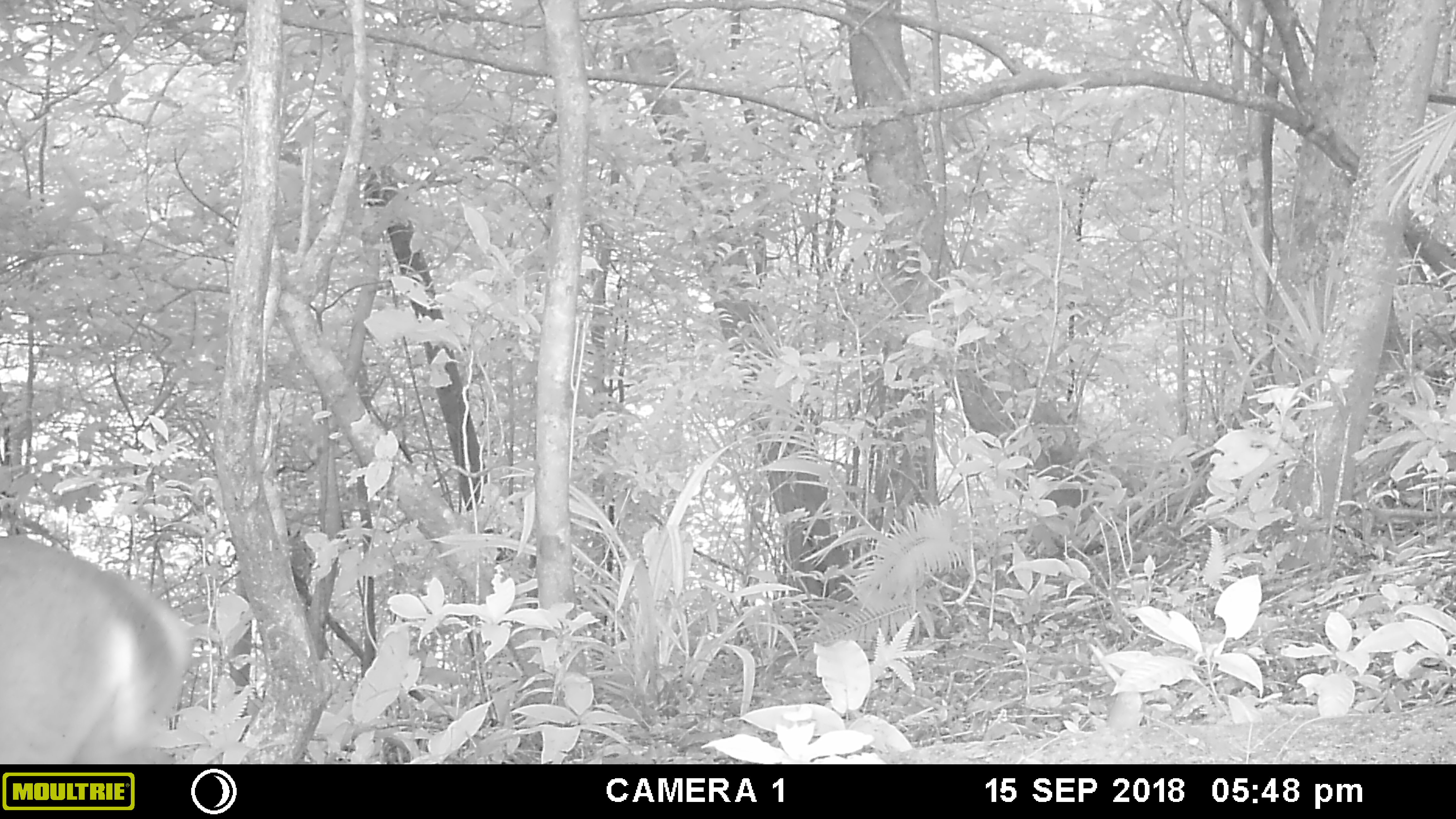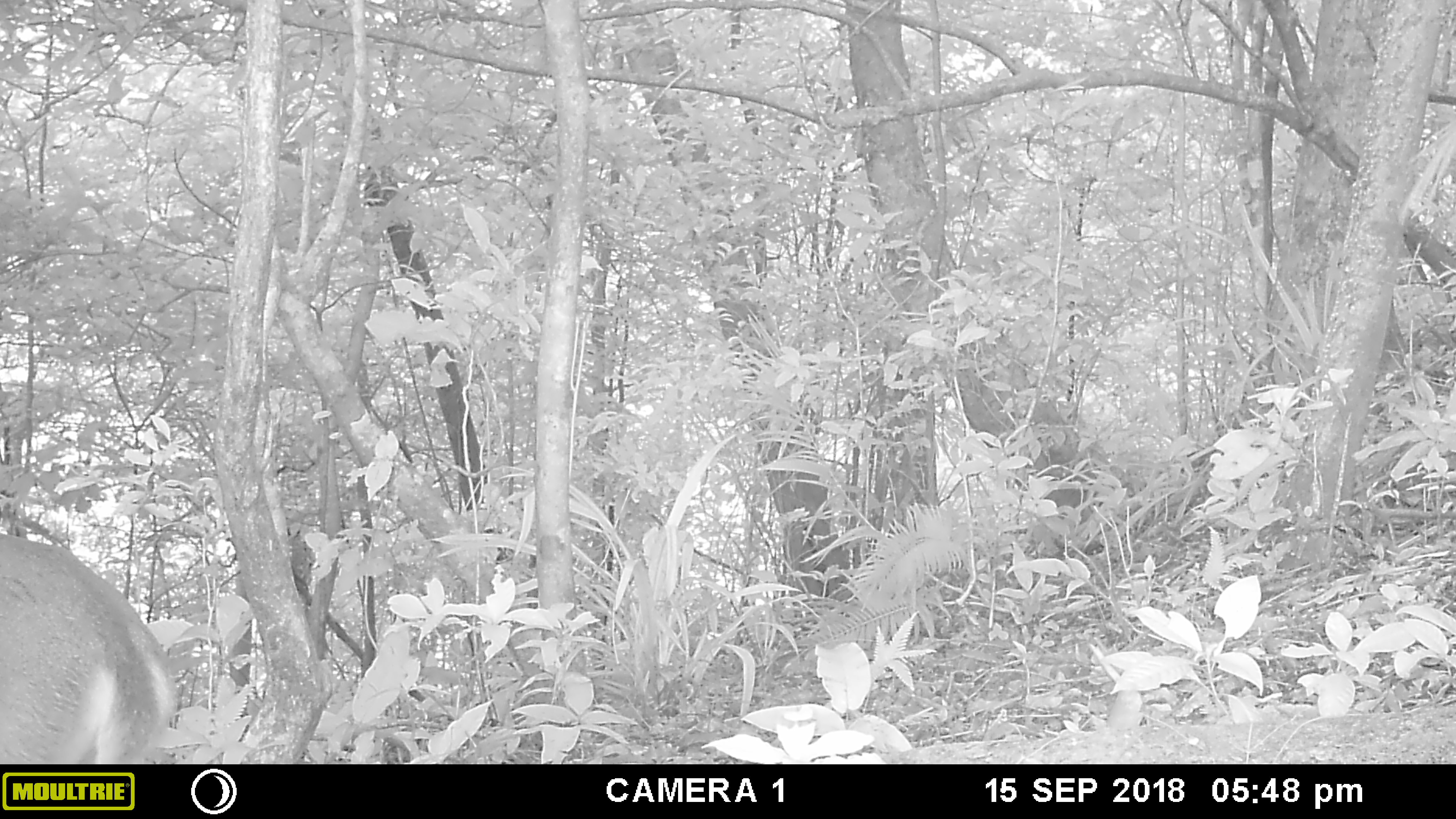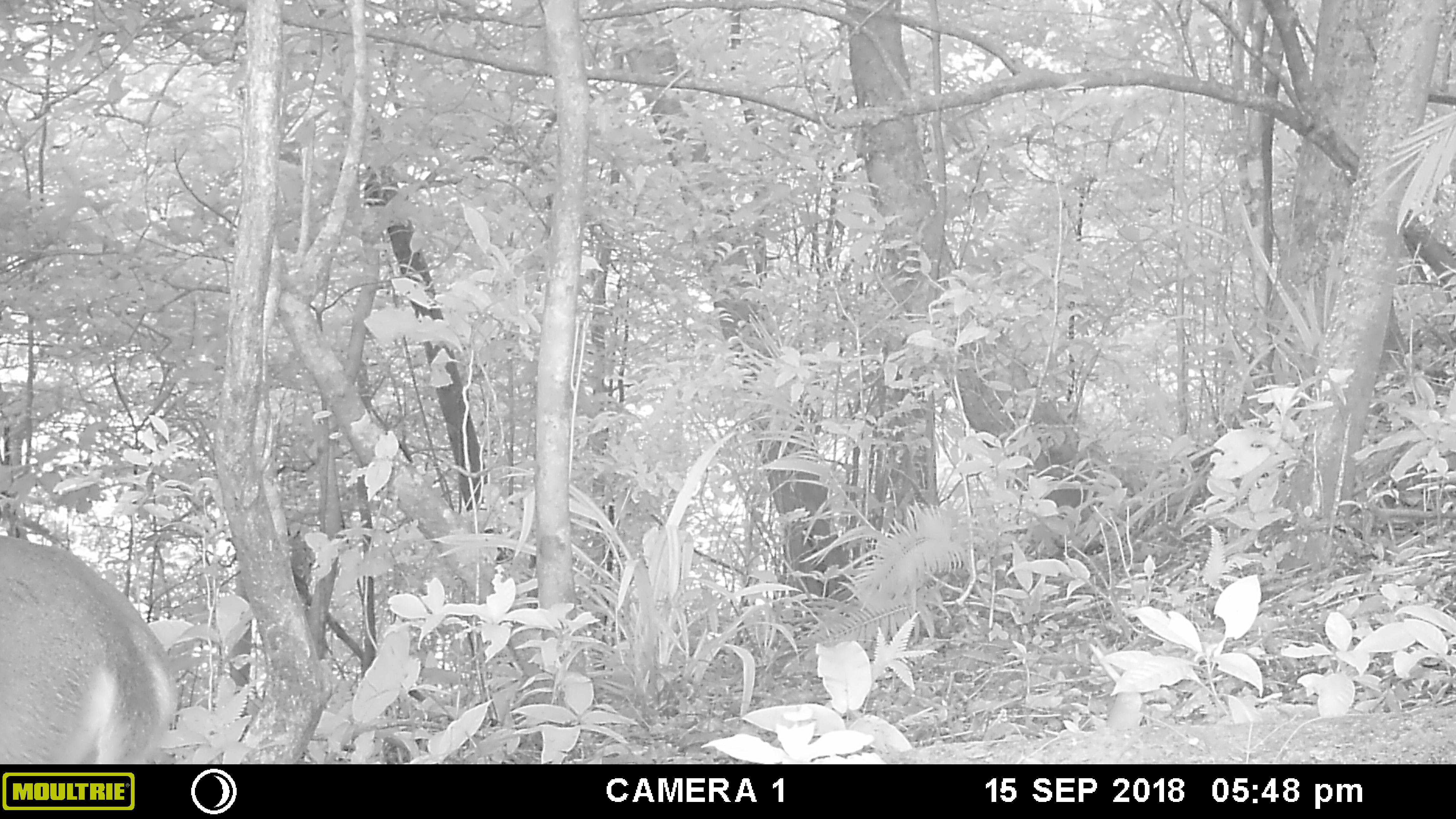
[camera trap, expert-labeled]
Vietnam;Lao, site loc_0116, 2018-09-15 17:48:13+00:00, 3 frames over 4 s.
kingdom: Animalia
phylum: Chordata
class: Mammalia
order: Artiodactyla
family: Cervidae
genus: Muntiacus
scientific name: Muntiacus vuquangensis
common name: large-antlered muntjac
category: large antlered muntjac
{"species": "large antlered muntjac (large-antlered muntjac) (Muntiacus vuquangensis)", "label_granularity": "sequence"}